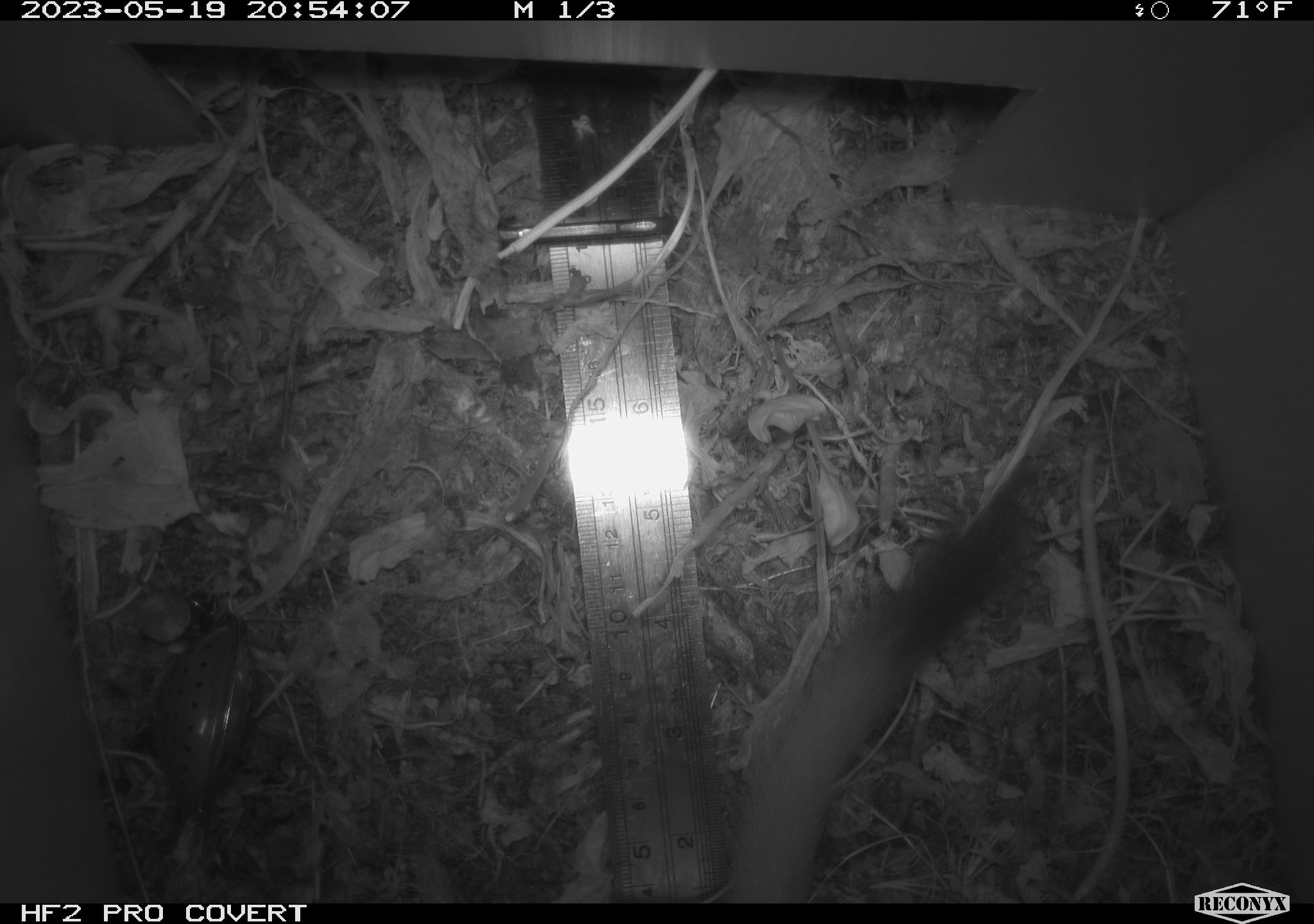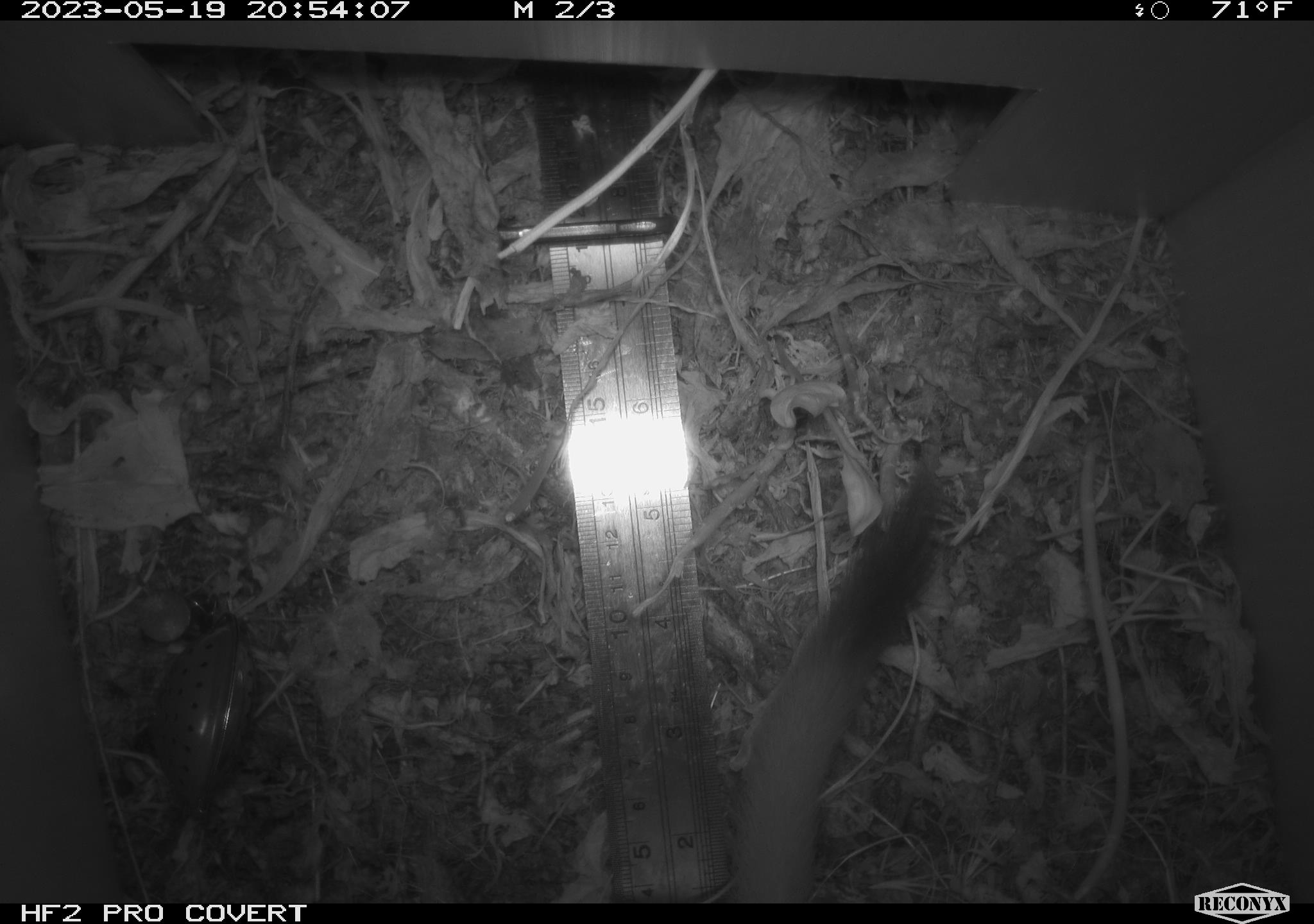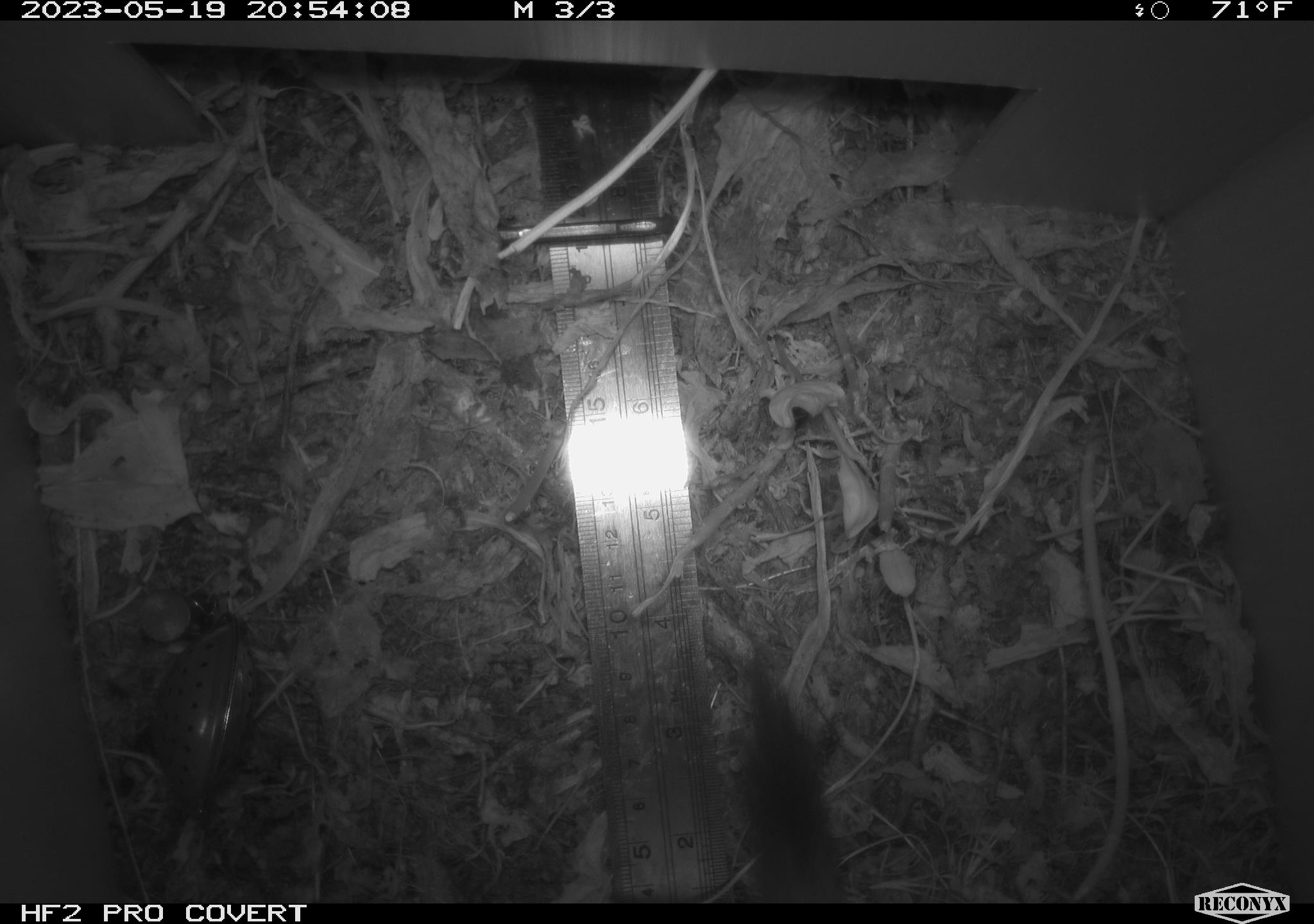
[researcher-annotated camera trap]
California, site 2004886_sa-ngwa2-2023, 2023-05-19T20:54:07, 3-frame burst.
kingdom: Animalia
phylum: Chordata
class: Mammalia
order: Carnivora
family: Mustelidae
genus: Neogale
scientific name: Neogale frenata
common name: long-tailed weasel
Long-tailed weasel (Neogale frenata).